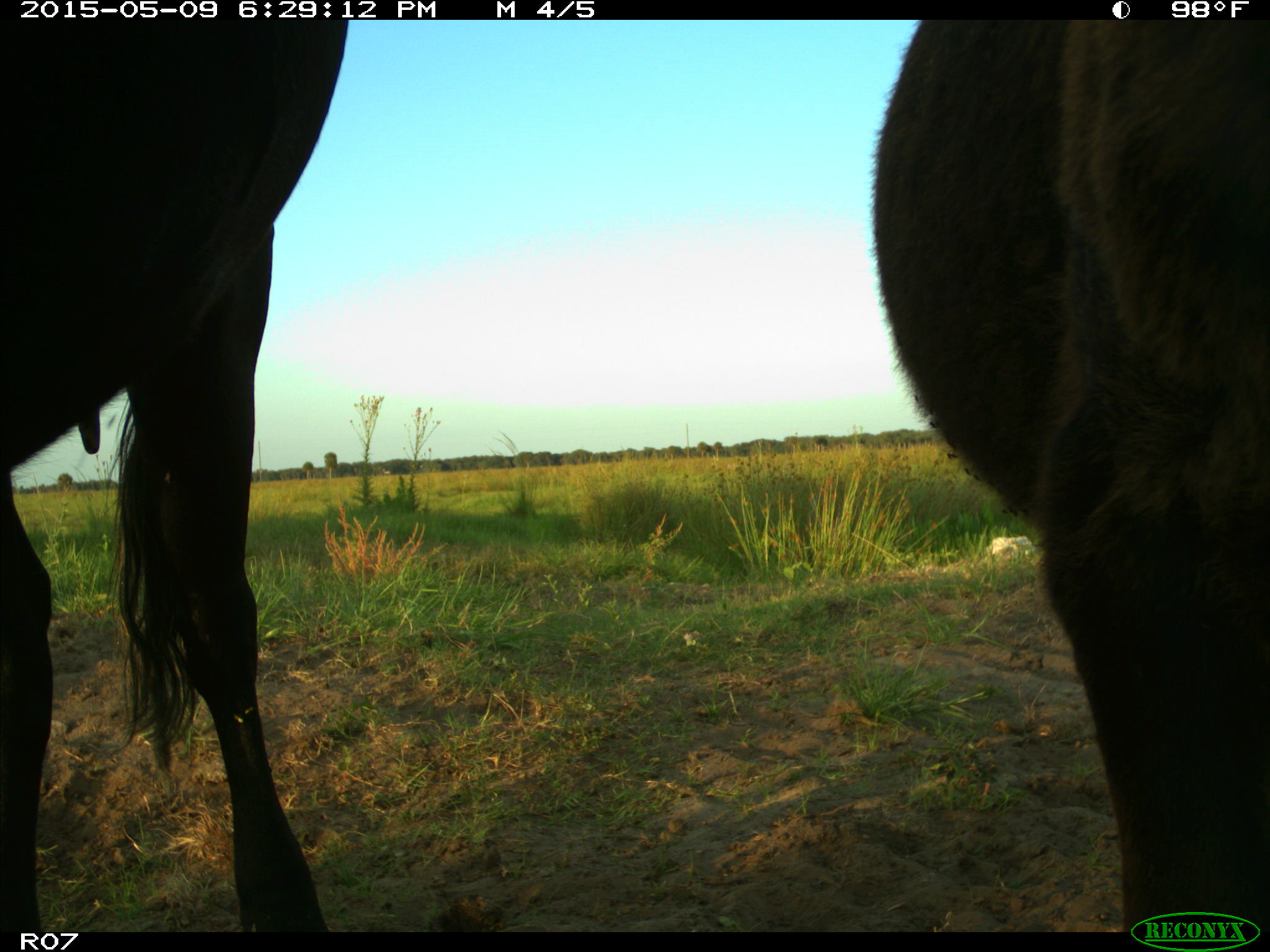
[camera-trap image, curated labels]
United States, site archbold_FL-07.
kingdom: Animalia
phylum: Chordata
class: Mammalia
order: Artiodactyla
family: Bovidae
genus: Bos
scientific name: Bos taurus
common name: domestic cow